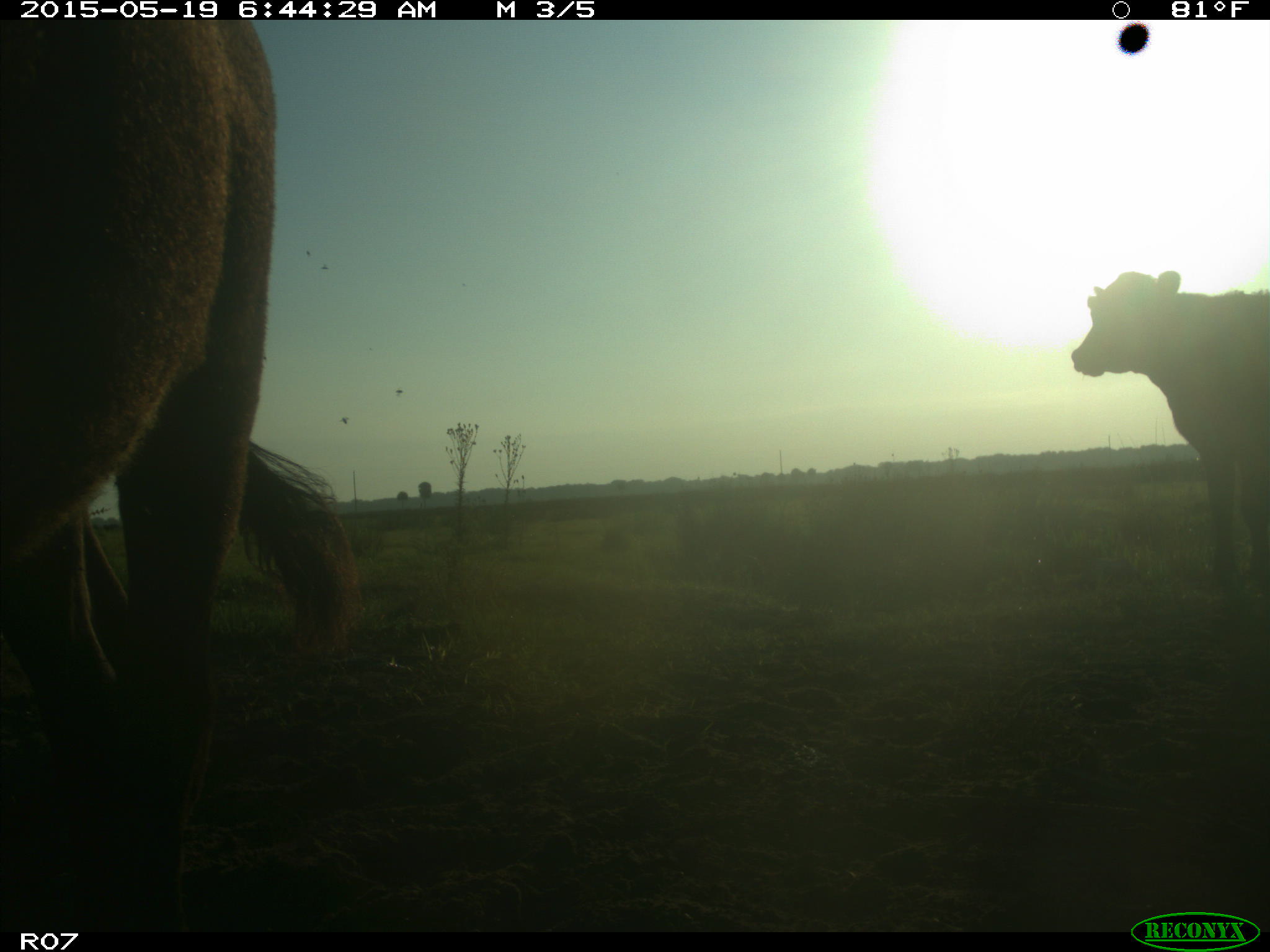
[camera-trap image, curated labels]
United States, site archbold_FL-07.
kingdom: Animalia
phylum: Chordata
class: Mammalia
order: Artiodactyla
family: Bovidae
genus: Bos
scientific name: Bos taurus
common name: domestic cow